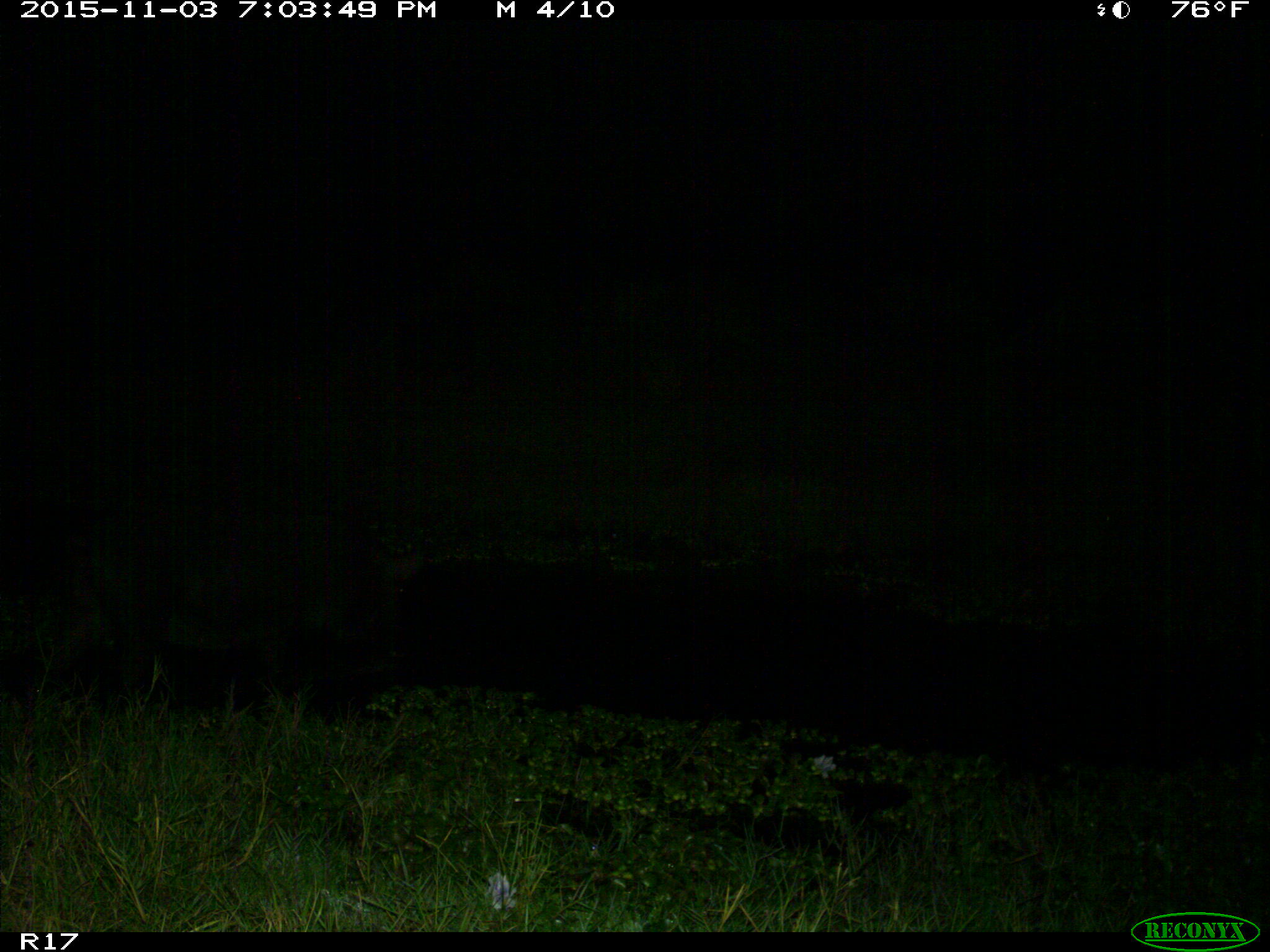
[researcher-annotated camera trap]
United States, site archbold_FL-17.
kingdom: Animalia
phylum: Chordata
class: Mammalia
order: Artiodactyla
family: Suidae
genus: Sus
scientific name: Sus scrofa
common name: wild boar